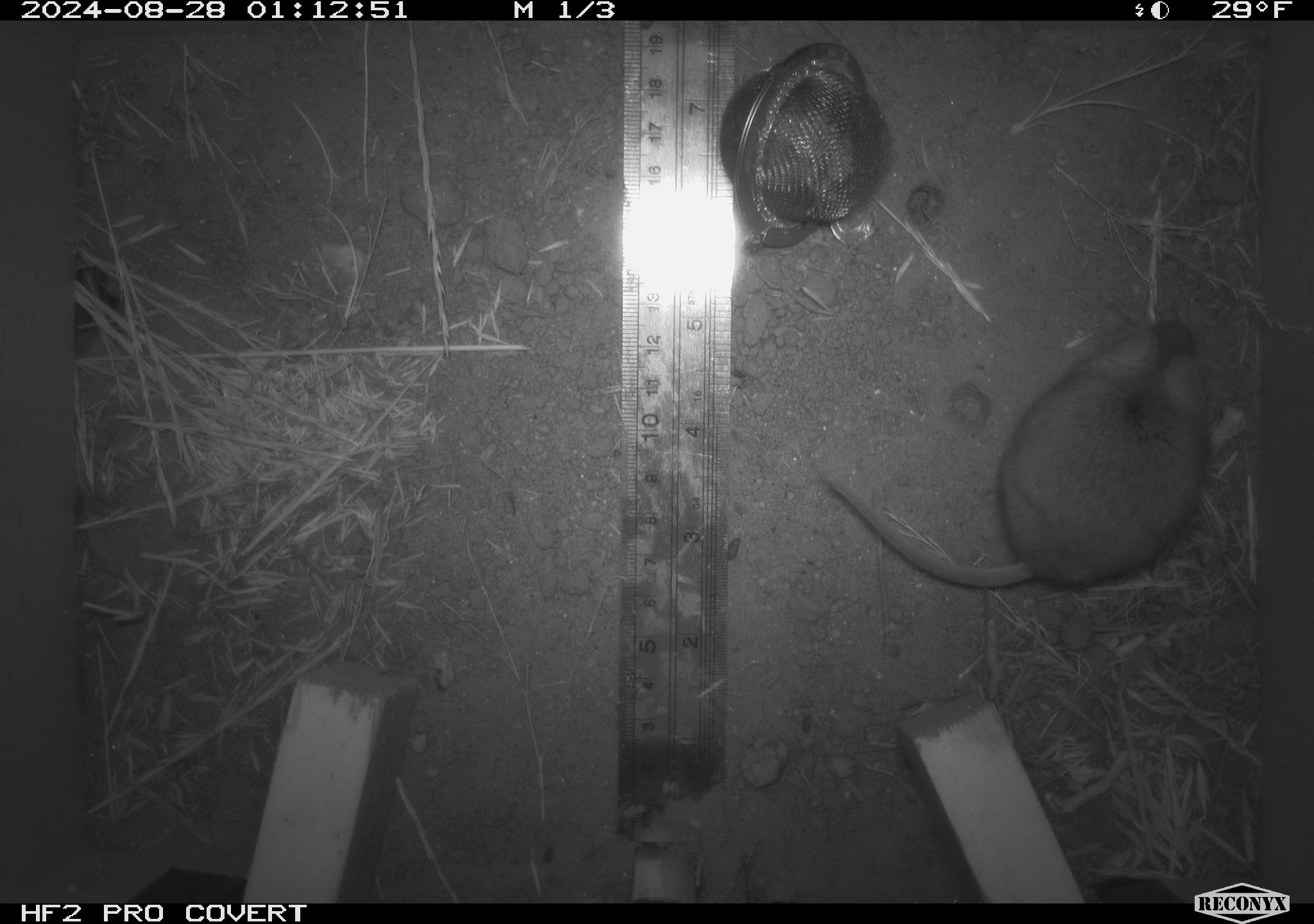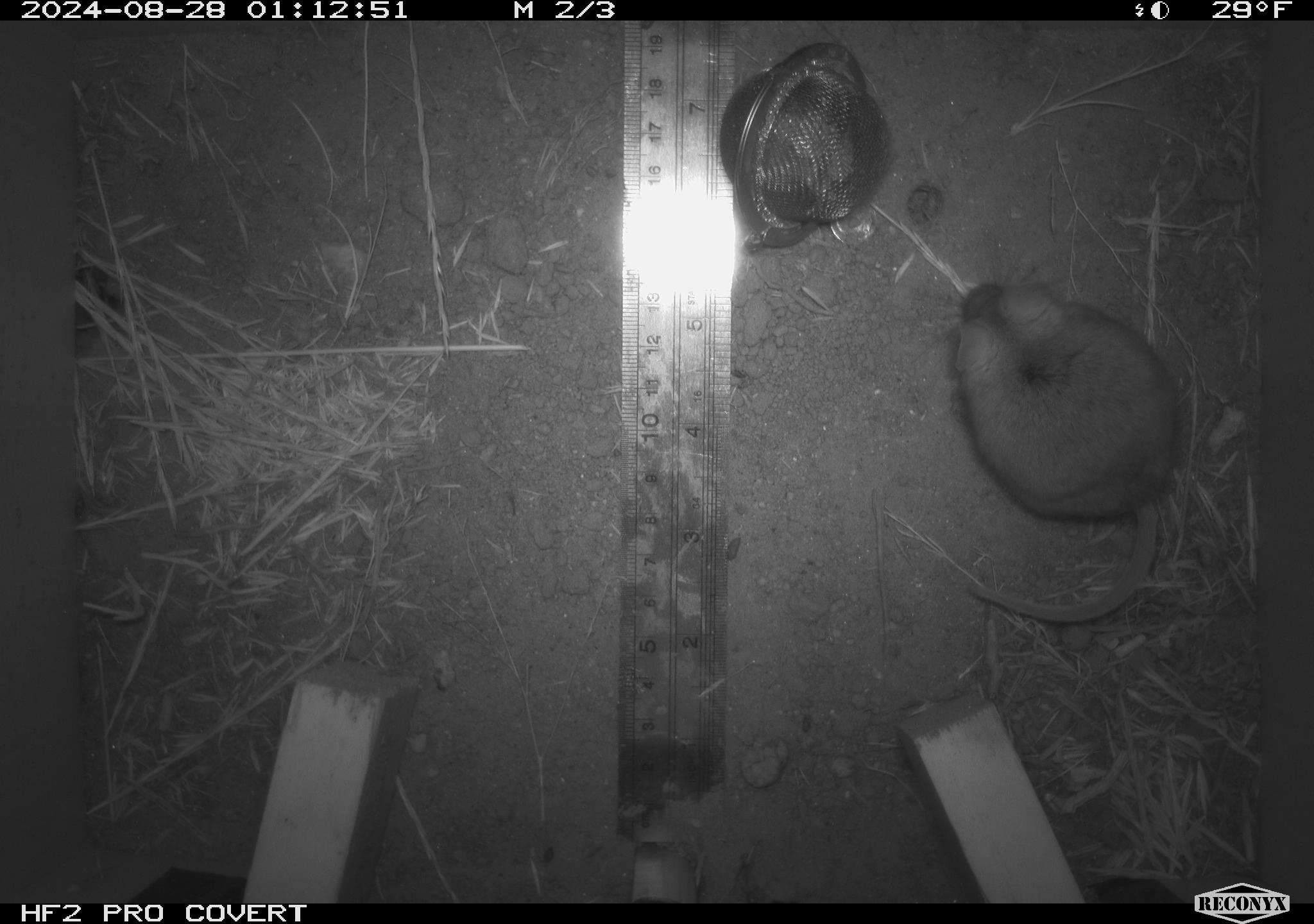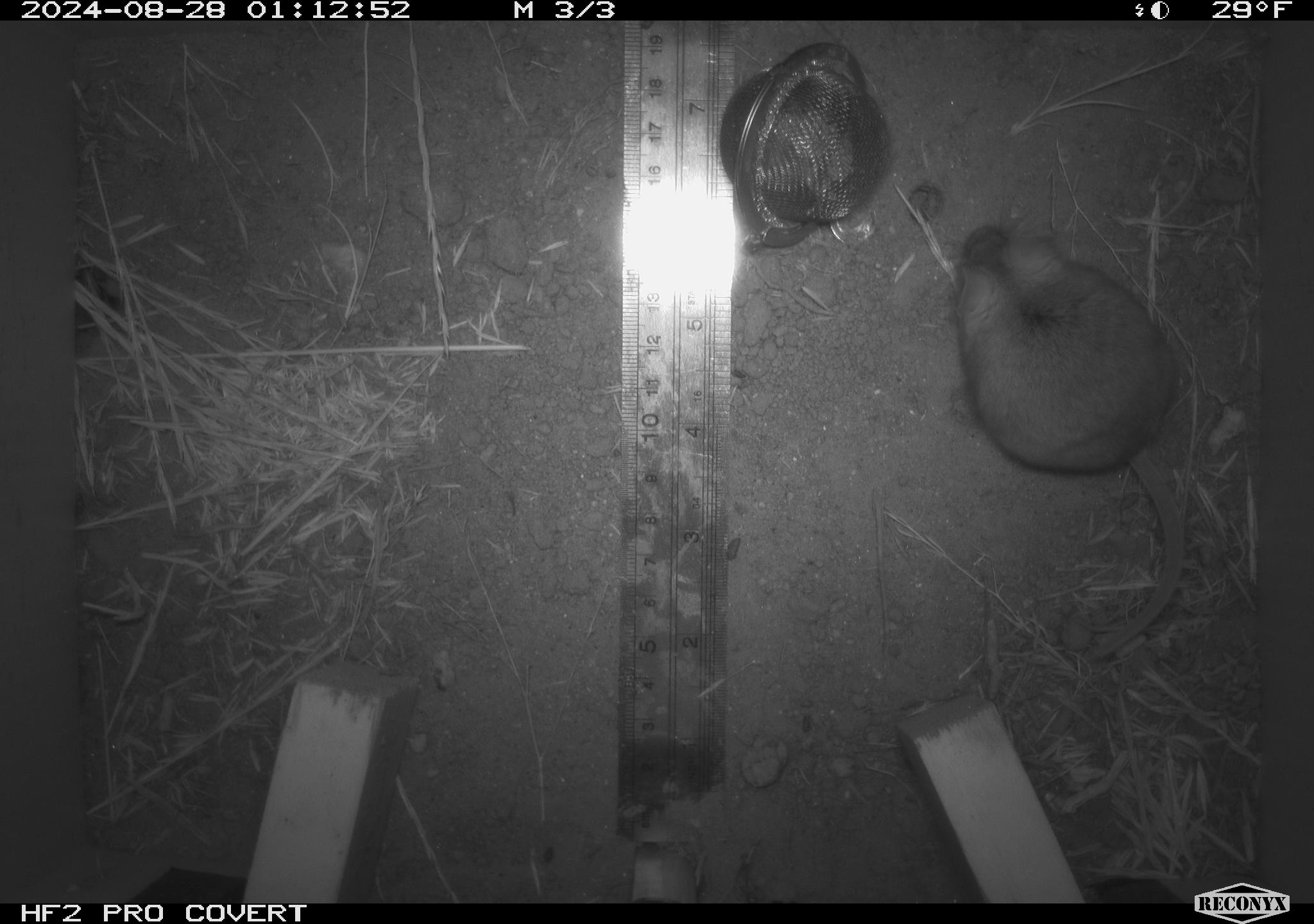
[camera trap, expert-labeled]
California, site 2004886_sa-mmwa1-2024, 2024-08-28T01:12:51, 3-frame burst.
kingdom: Animalia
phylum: Chordata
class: Mammalia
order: Rodentia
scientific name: Rodentia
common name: mouse species